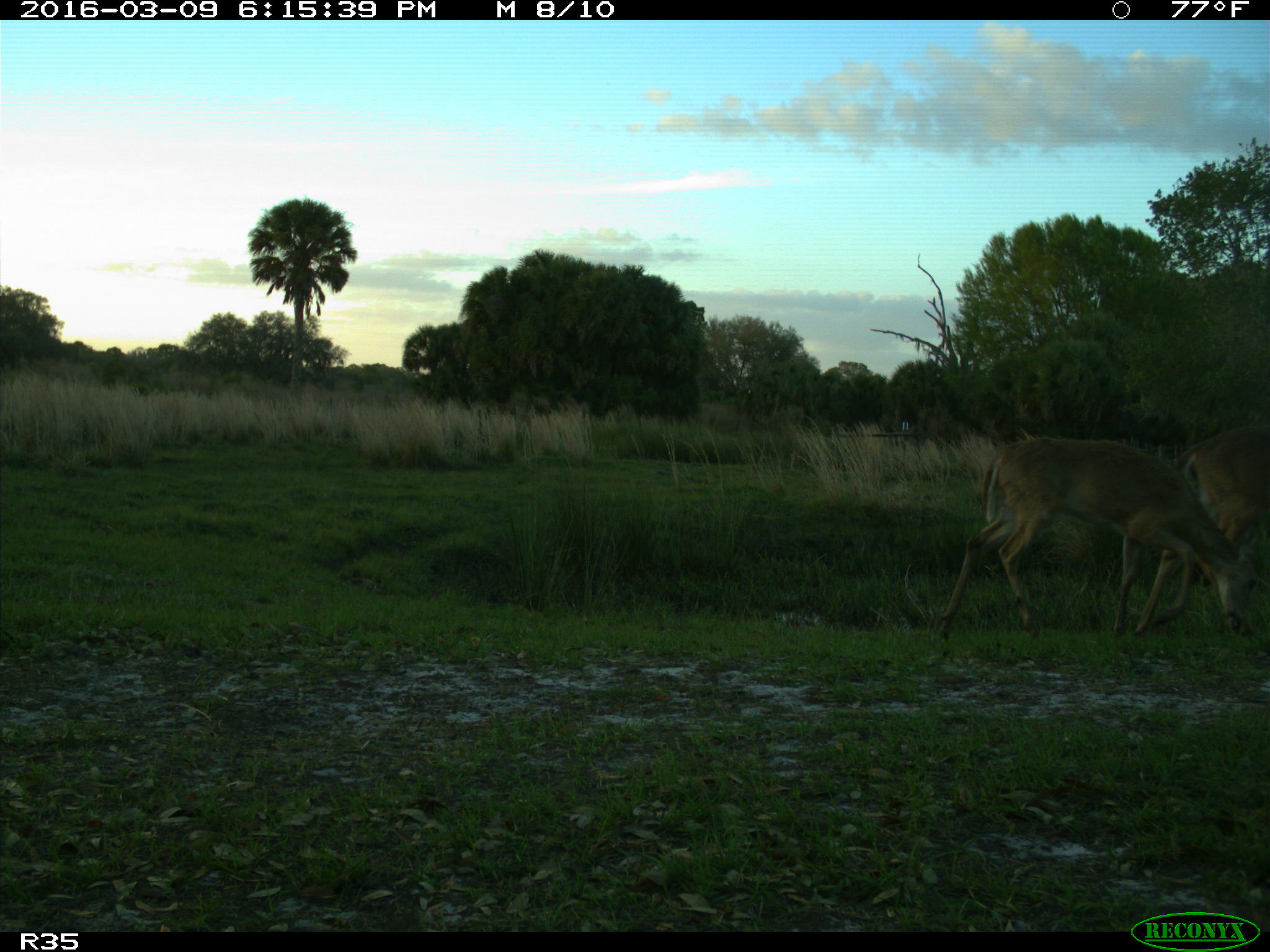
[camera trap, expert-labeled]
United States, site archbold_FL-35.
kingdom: Animalia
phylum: Chordata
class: Mammalia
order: Artiodactyla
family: Cervidae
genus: Odocoileus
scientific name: Odocoileus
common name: deer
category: unidentified deer